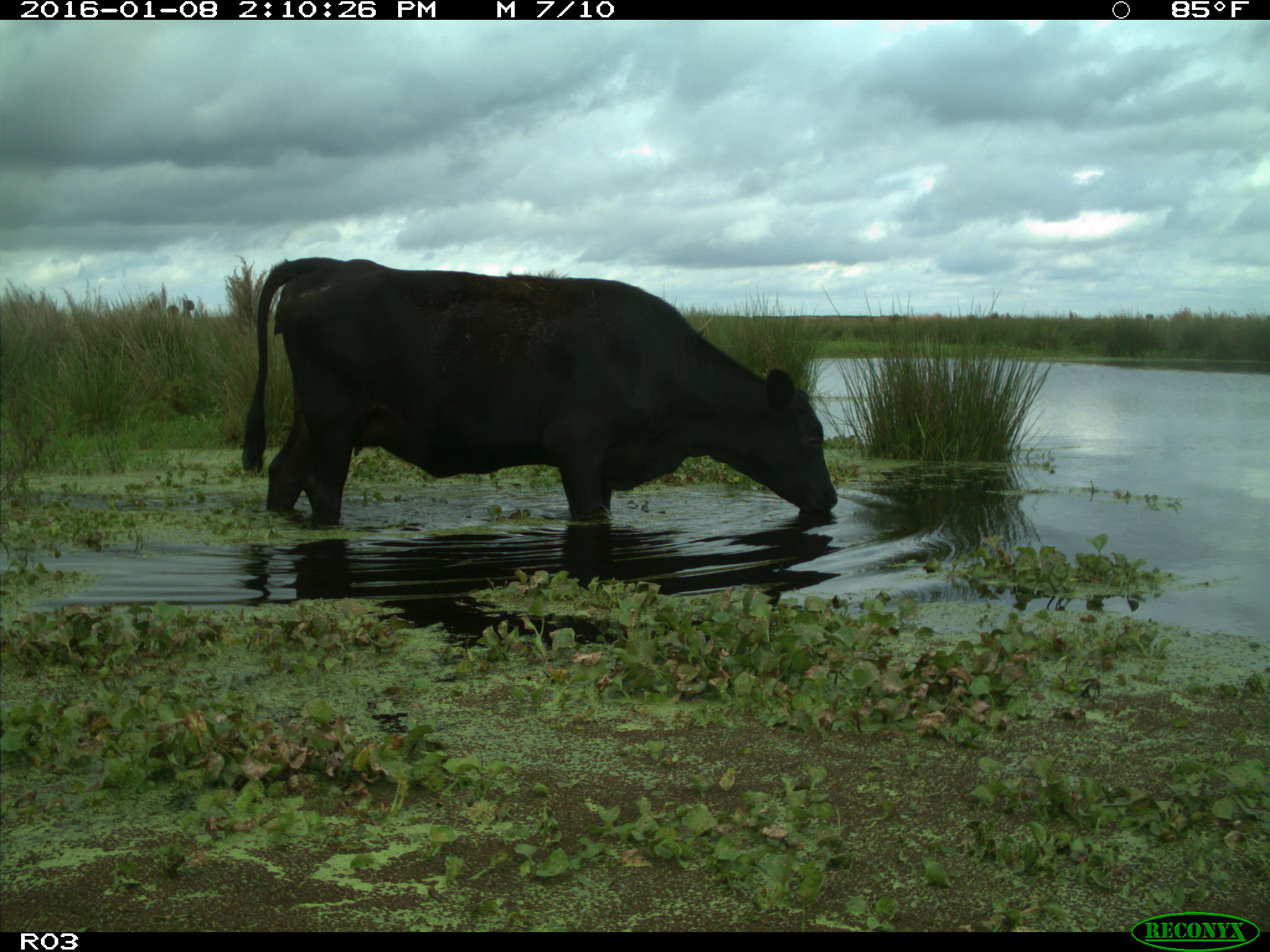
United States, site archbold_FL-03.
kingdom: Animalia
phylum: Chordata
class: Mammalia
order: Artiodactyla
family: Bovidae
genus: Bos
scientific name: Bos taurus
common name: domestic cow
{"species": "Bos taurus (domestic cow)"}